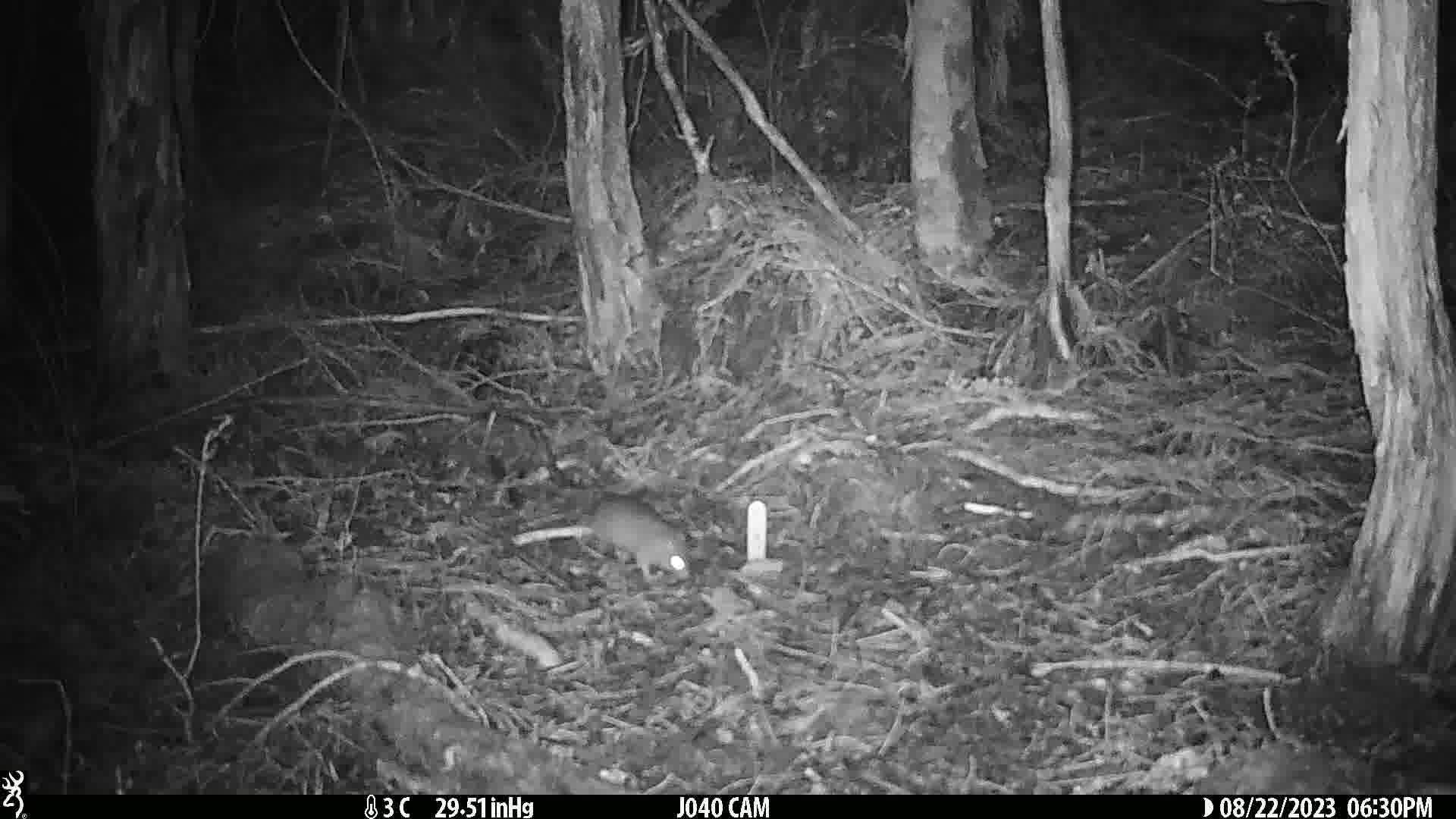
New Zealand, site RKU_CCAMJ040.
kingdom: Animalia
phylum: Chordata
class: Mammalia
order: Rodentia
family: Muridae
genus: Rattus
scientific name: Rattus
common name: rat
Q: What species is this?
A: Rat (Rattus).